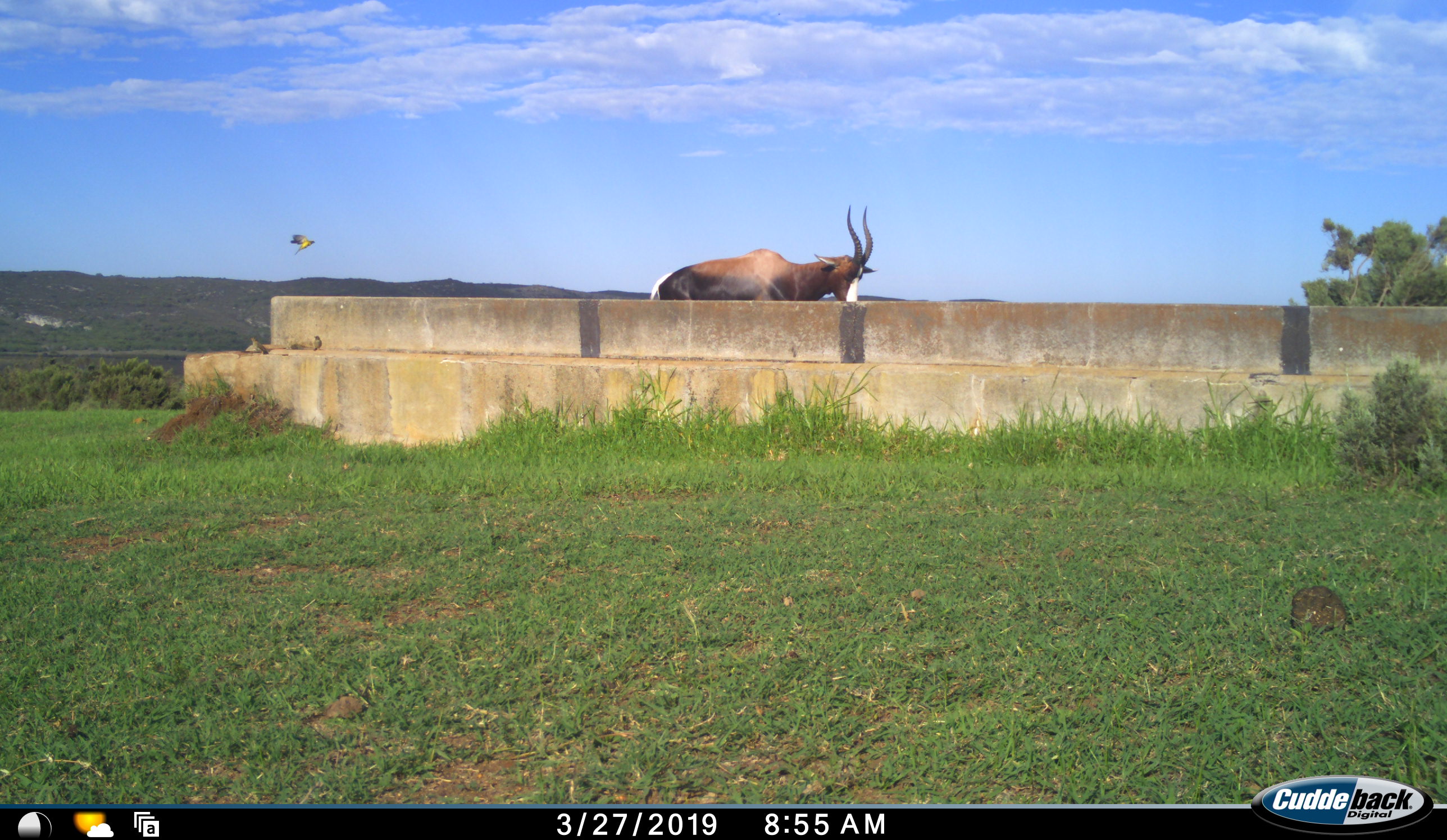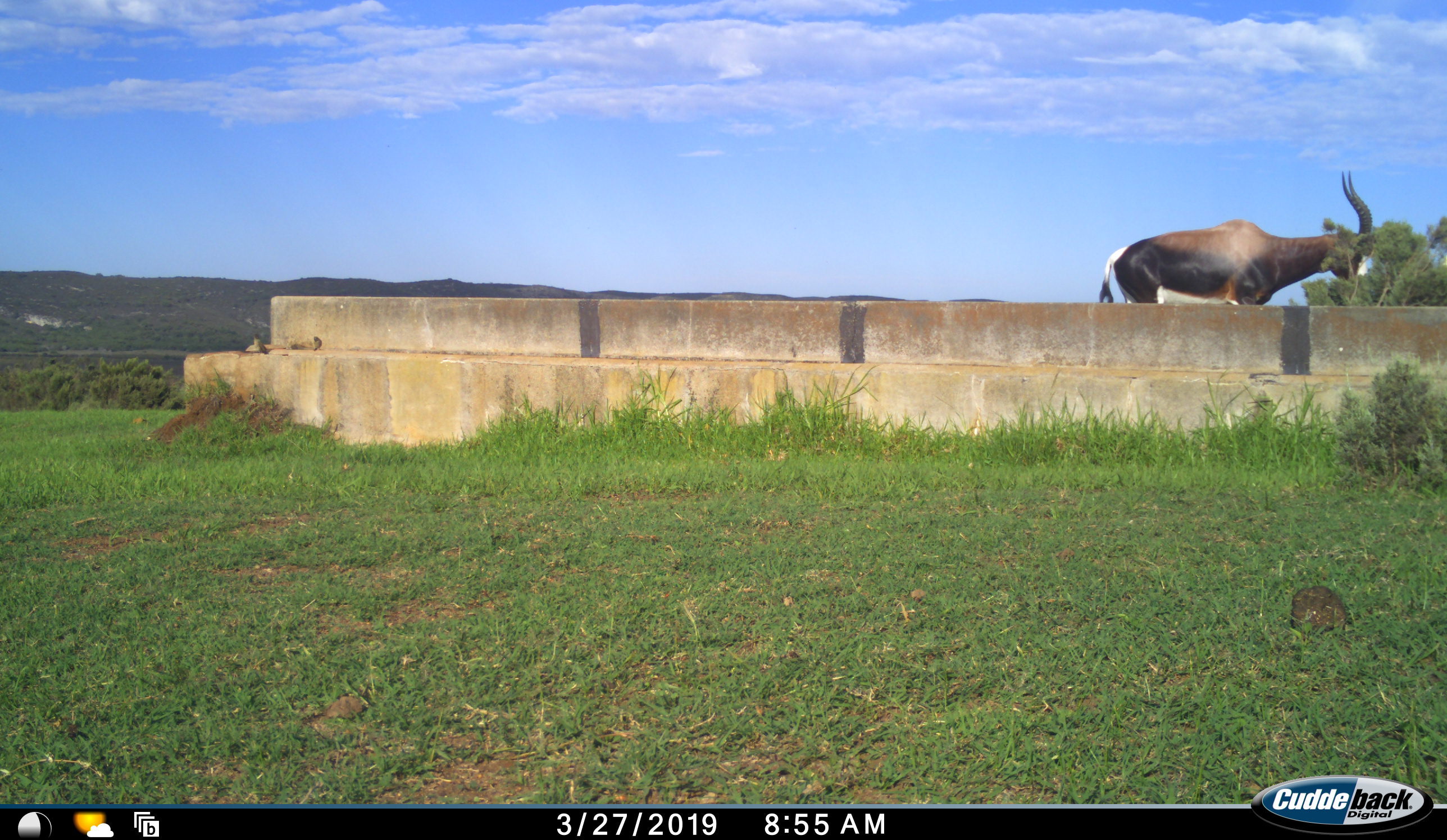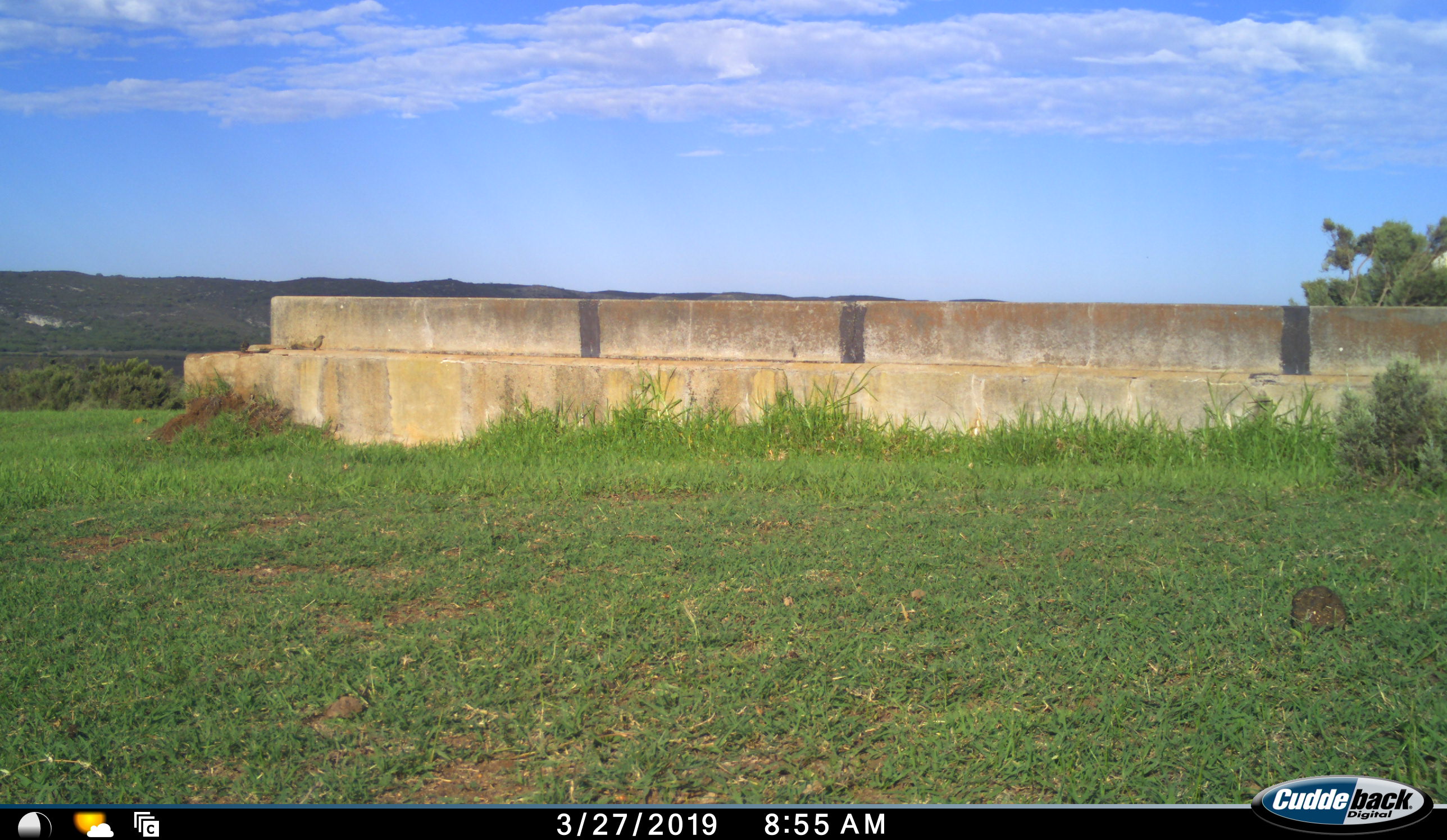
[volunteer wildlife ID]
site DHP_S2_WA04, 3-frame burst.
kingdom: Animalia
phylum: Chordata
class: Mammalia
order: Artiodactyla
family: Bovidae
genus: Damaliscus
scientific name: Damaliscus pygargus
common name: bontebok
Bontebok (Damaliscus pygargus), count 1. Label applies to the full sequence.